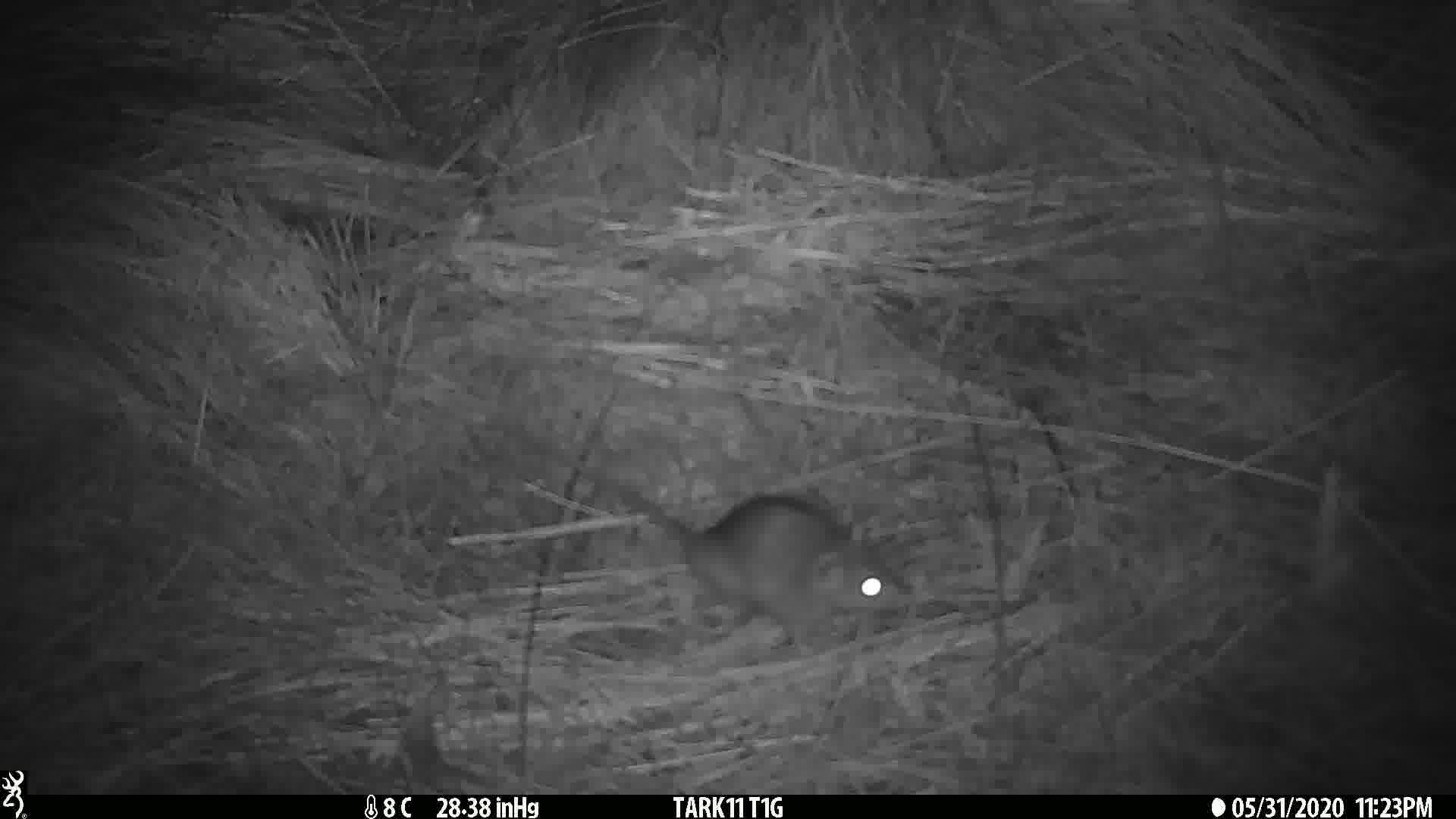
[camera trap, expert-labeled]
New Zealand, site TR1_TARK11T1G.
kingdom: Animalia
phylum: Chordata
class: Mammalia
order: Rodentia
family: Muridae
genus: Rattus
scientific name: Rattus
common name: rat